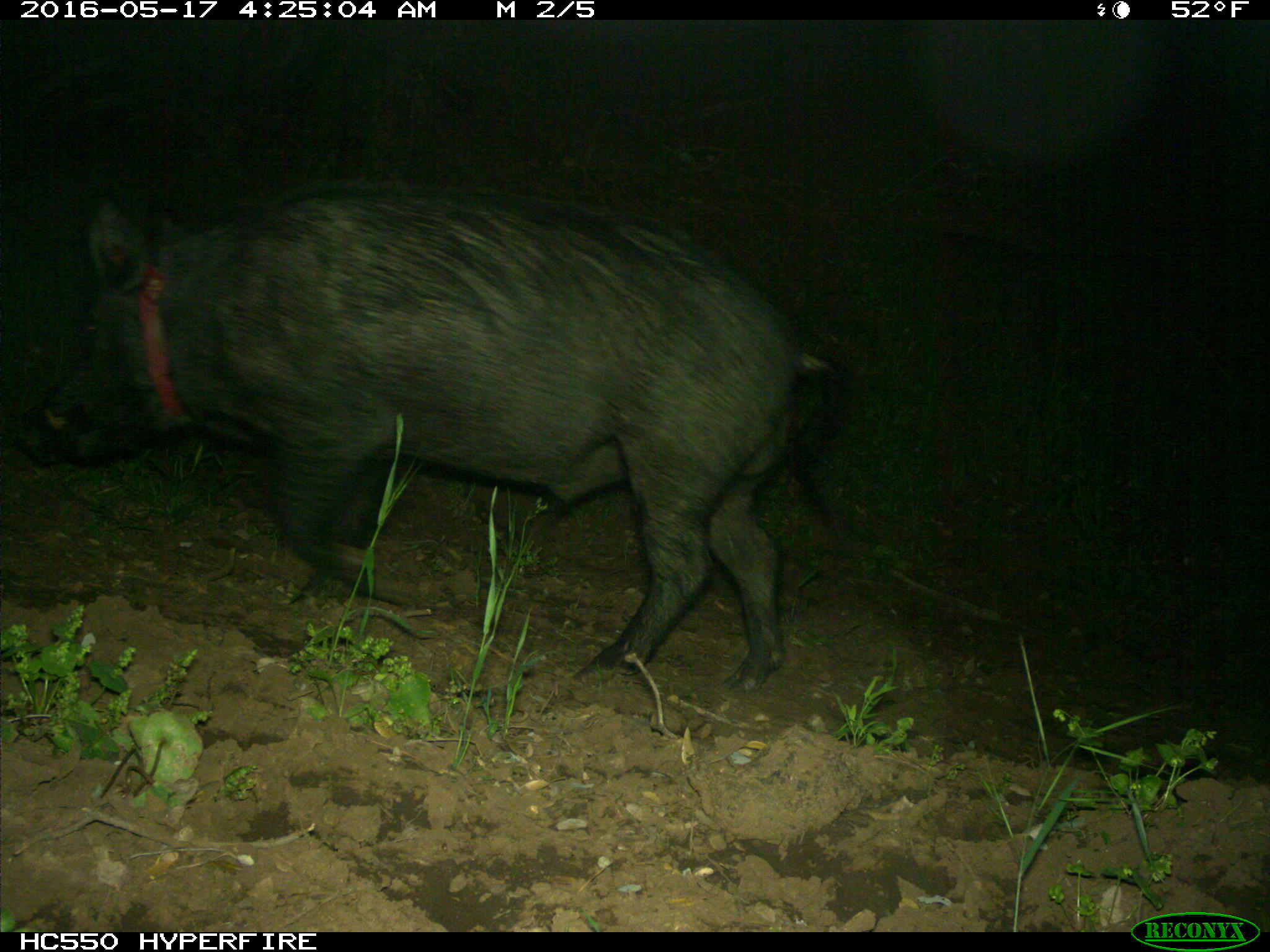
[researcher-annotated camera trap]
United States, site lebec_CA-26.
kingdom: Animalia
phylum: Chordata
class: Mammalia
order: Artiodactyla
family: Suidae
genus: Sus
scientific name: Sus scrofa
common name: wild boar